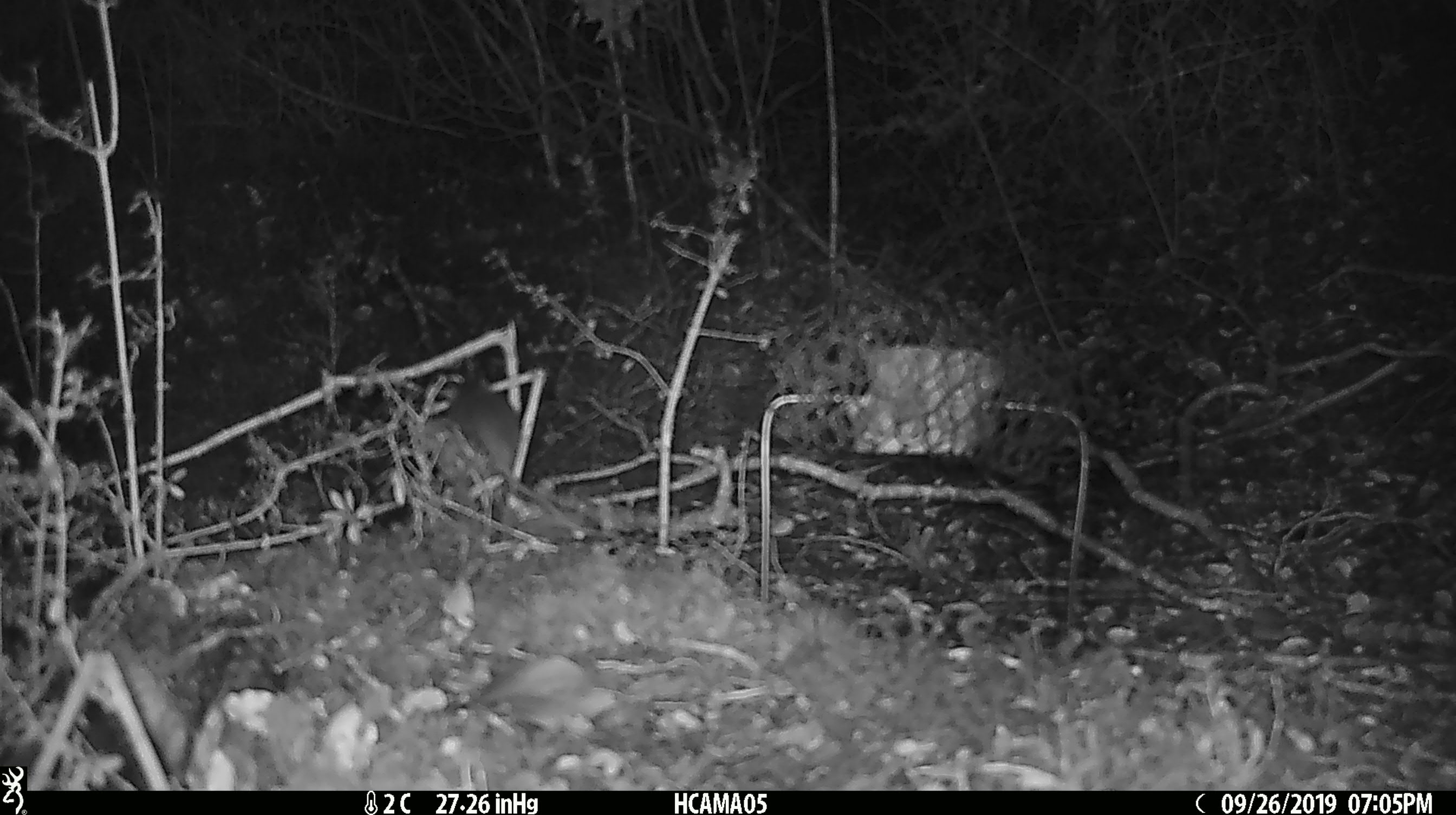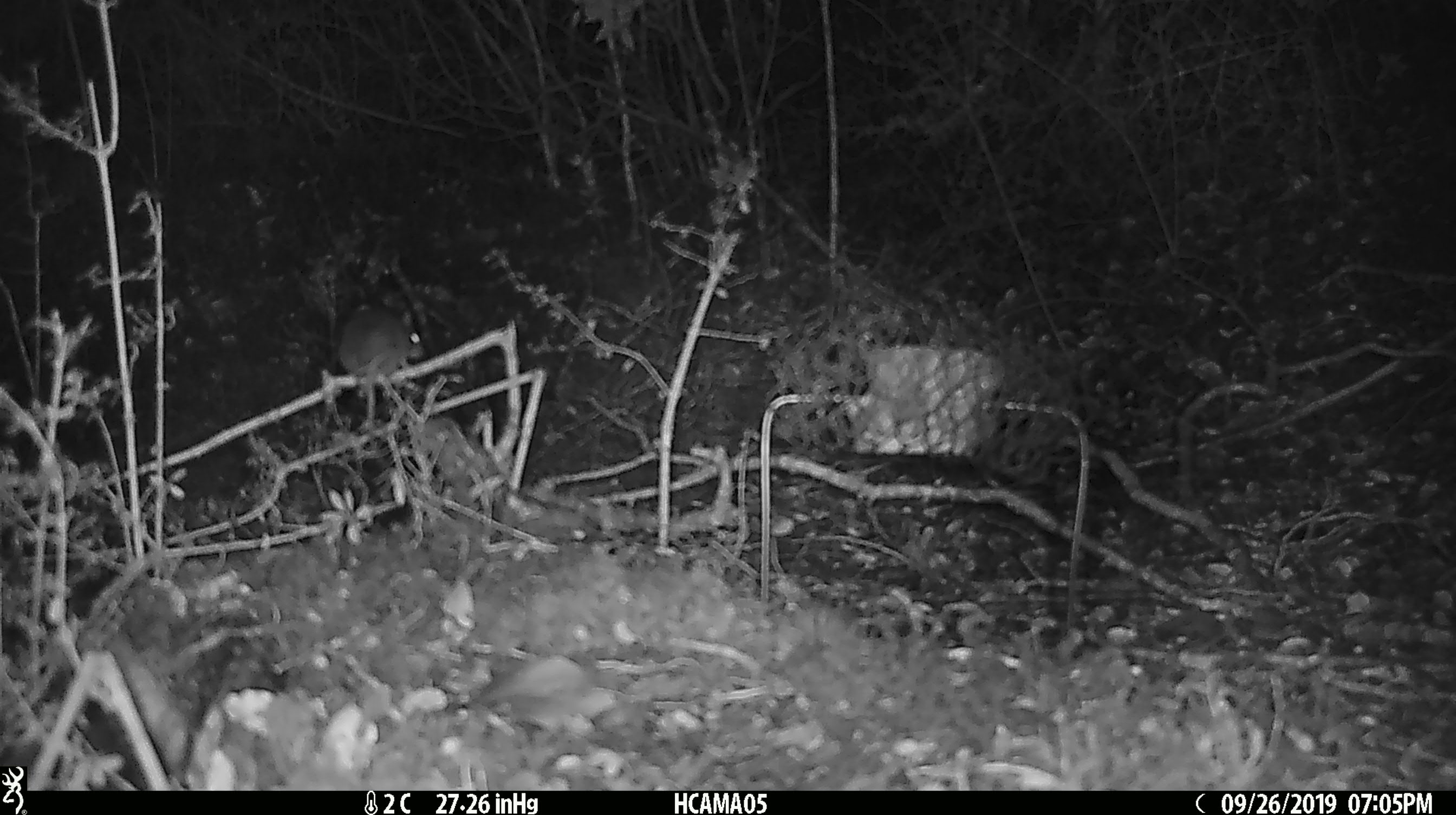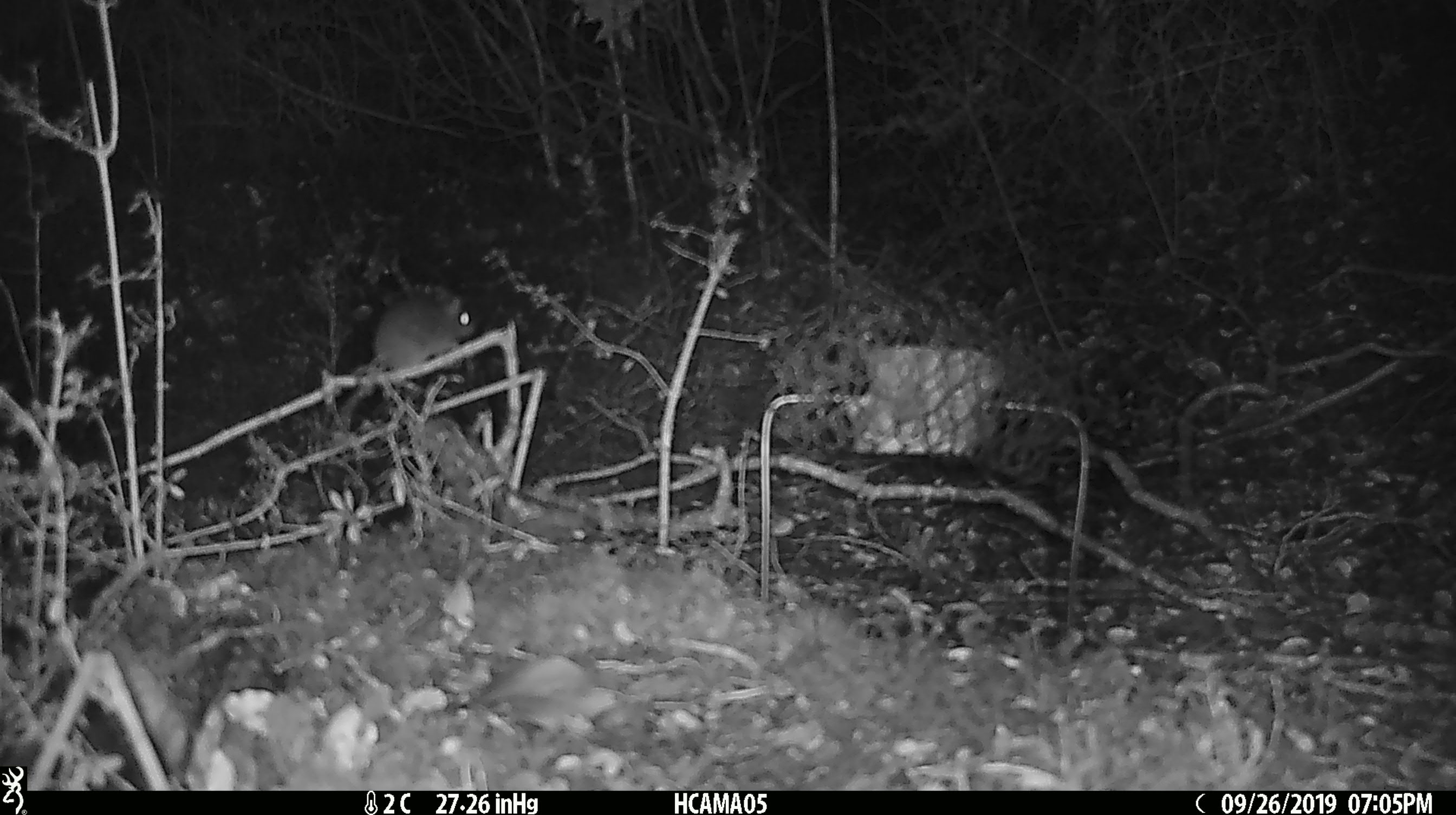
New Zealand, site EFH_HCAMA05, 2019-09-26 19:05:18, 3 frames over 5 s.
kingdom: Animalia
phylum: Chordata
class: Mammalia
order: Rodentia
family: Muridae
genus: Mus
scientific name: Mus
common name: mouse